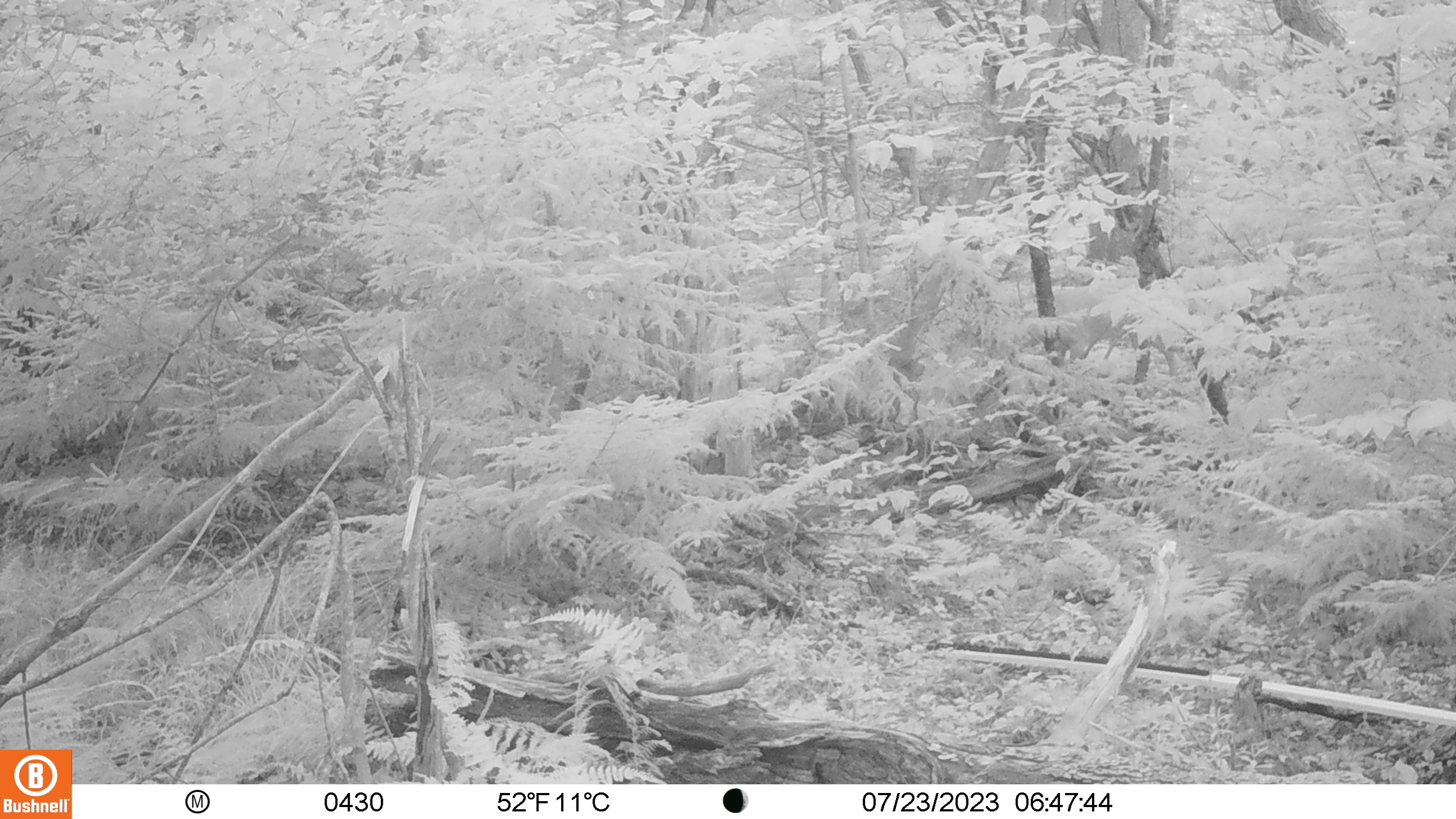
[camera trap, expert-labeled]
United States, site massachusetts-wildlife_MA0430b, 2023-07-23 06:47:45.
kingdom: Animalia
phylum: Chordata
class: Mammalia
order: Artiodactyla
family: Cervidae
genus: Odocoileus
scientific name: Odocoileus virginianus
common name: white-tailed deer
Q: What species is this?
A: White-tailed deer (Odocoileus virginianus).